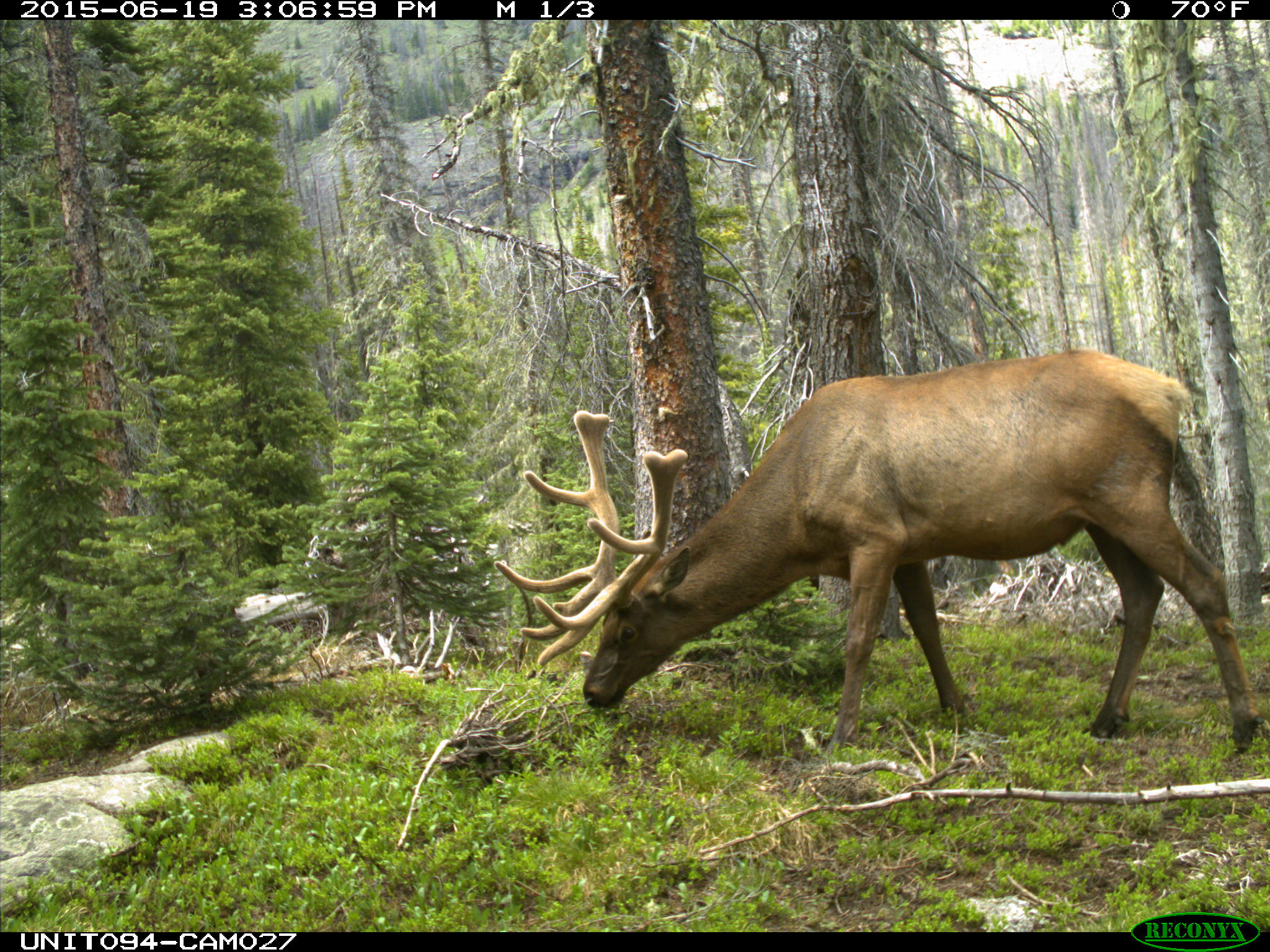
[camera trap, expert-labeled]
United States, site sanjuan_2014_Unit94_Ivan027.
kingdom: Animalia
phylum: Chordata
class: Mammalia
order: Artiodactyla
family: Cervidae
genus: Cervus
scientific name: Cervus elaphus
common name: red deer